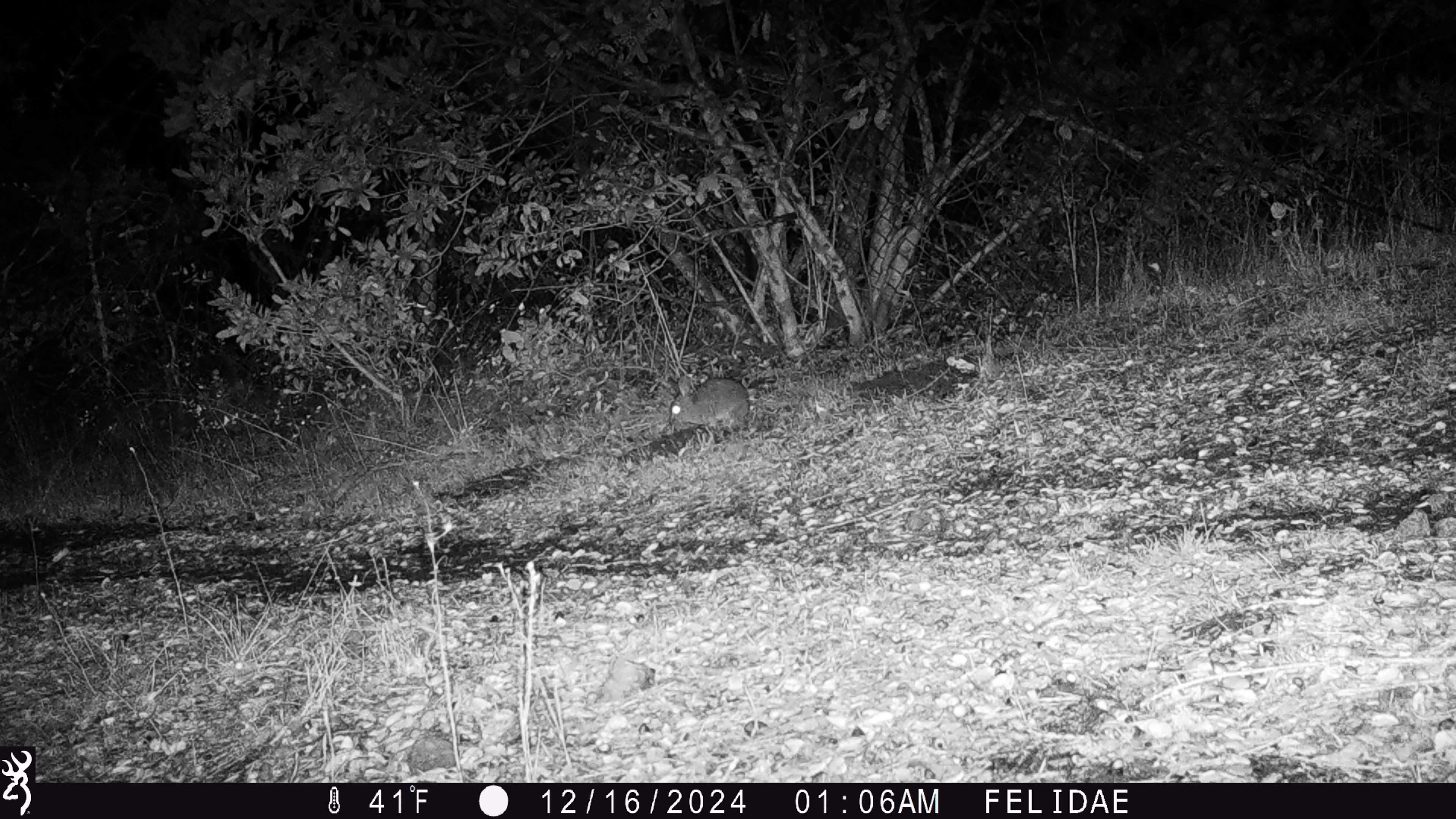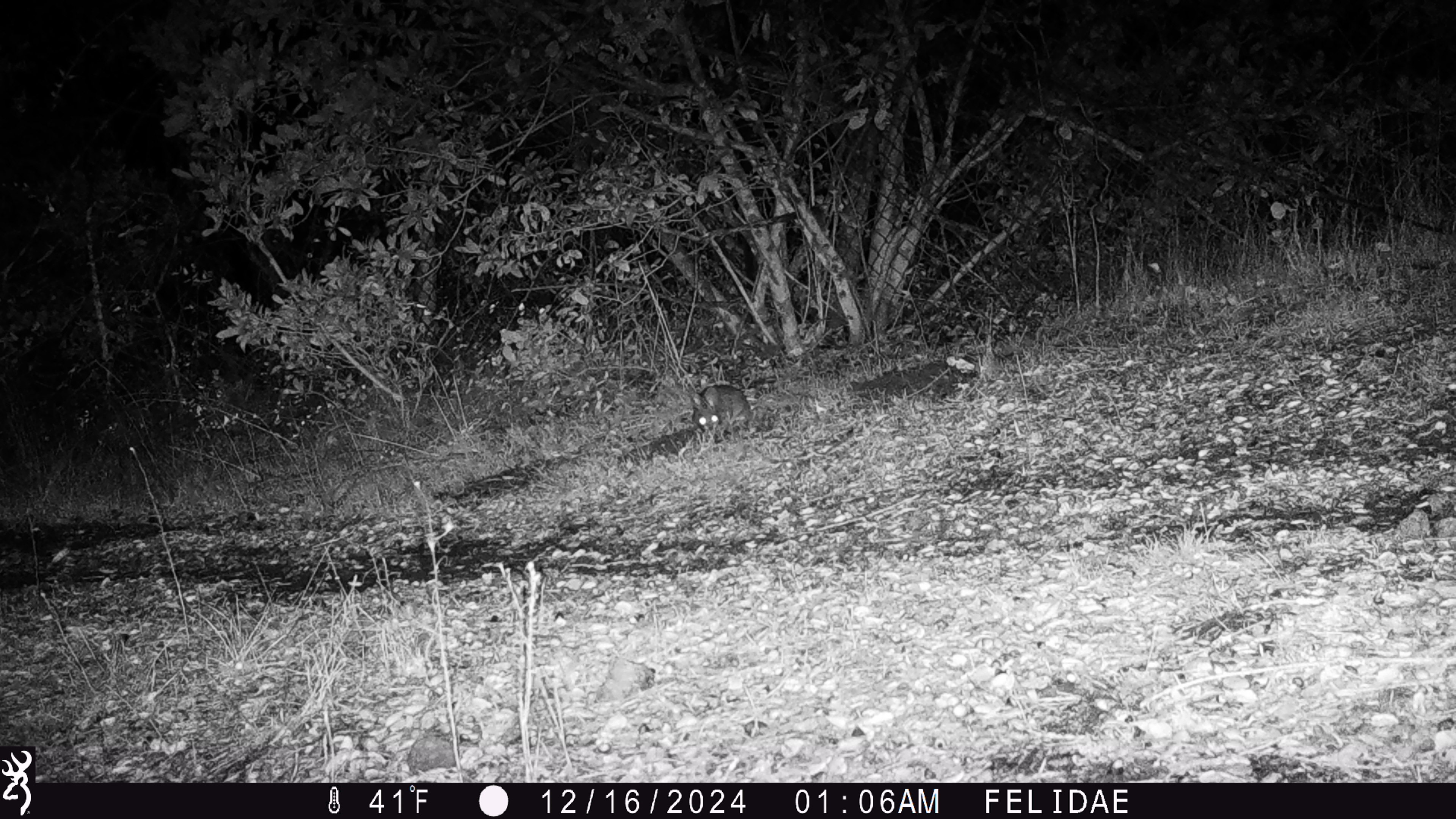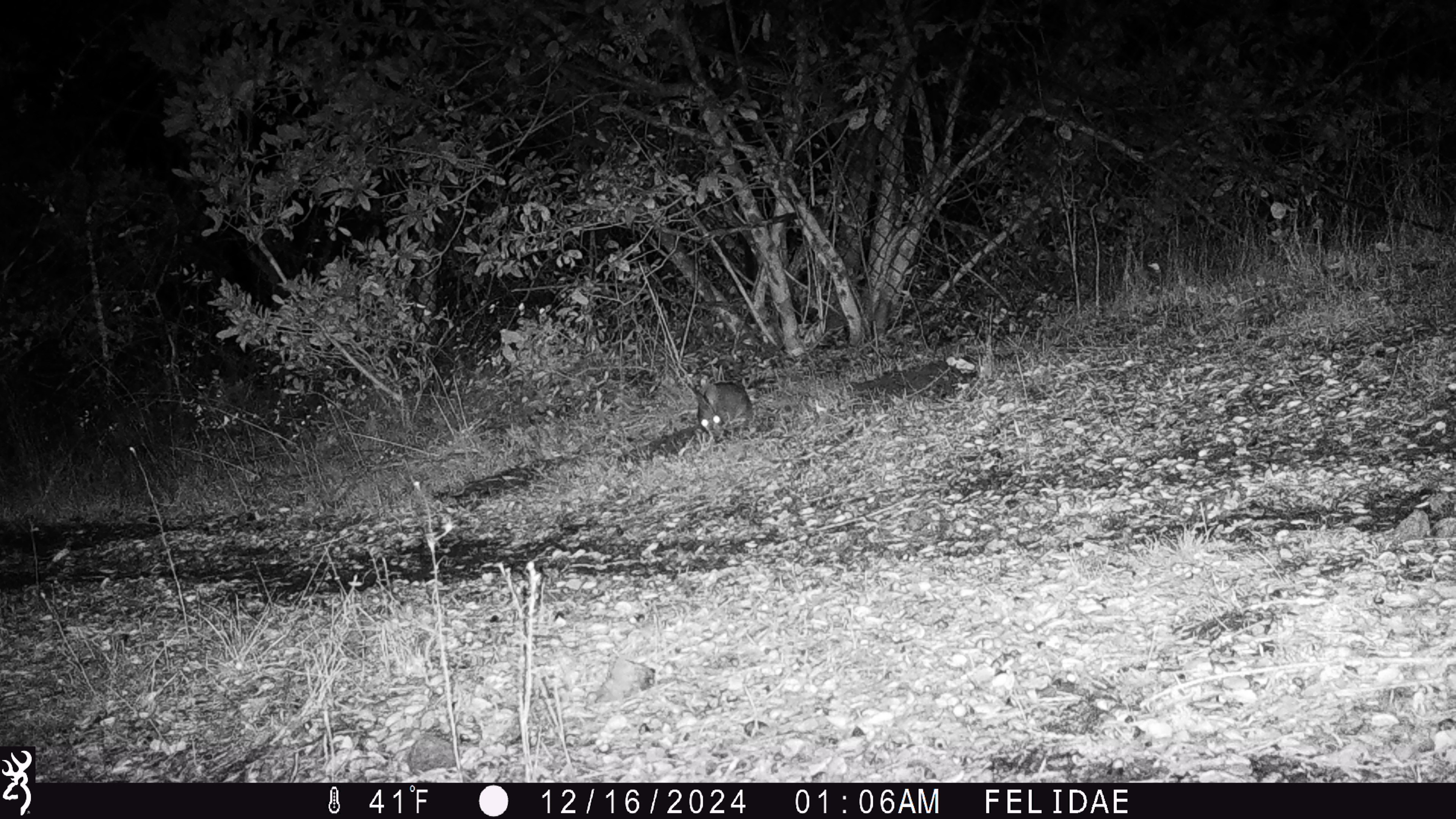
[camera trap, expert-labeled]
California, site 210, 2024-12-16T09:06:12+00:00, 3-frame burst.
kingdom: Animalia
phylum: Chordata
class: Mammalia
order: Lagomorpha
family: Leporidae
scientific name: Leporidae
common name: rabbit